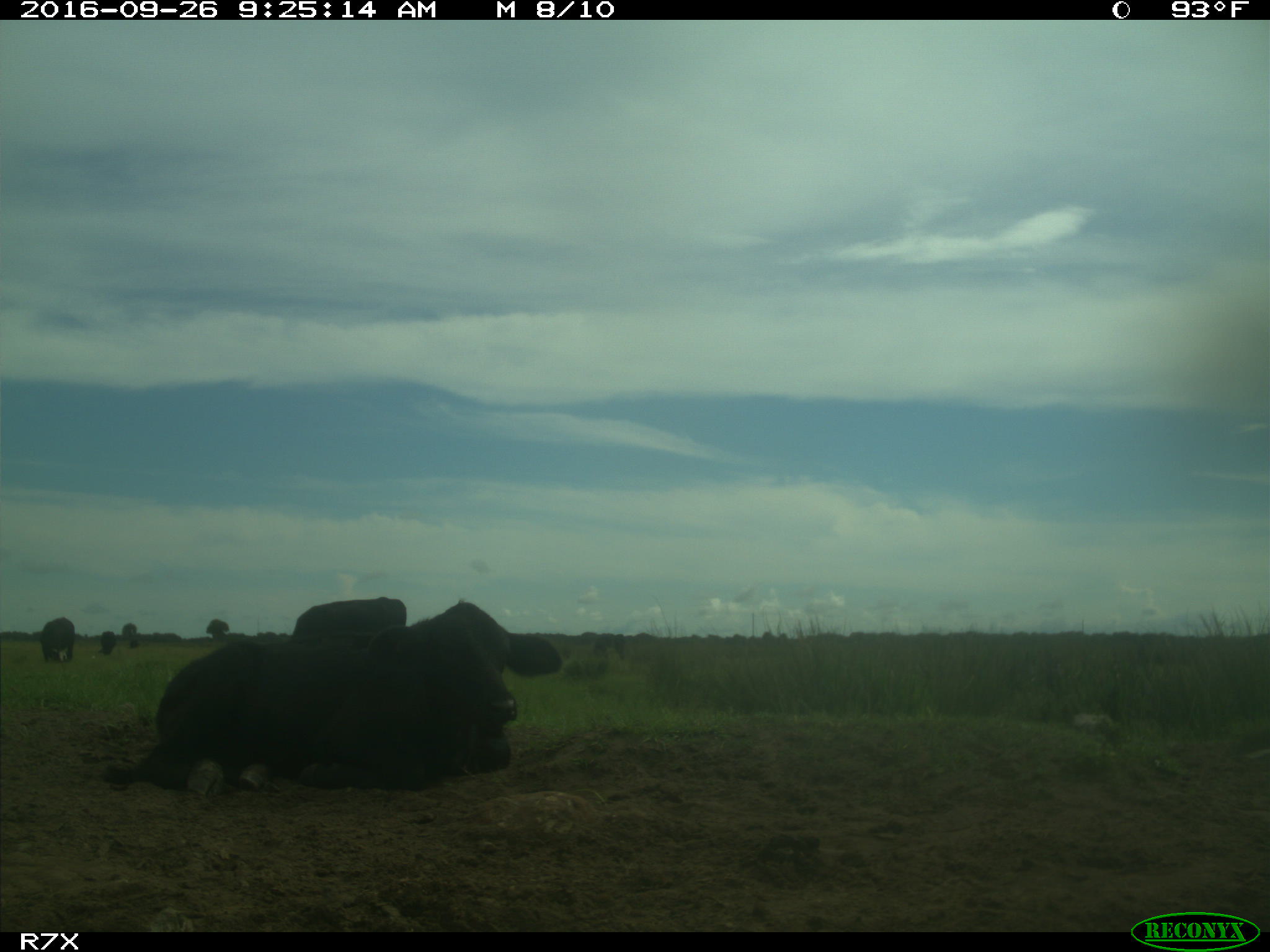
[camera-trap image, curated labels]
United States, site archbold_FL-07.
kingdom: Animalia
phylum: Chordata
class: Mammalia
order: Artiodactyla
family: Bovidae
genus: Bos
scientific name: Bos taurus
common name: domestic cow